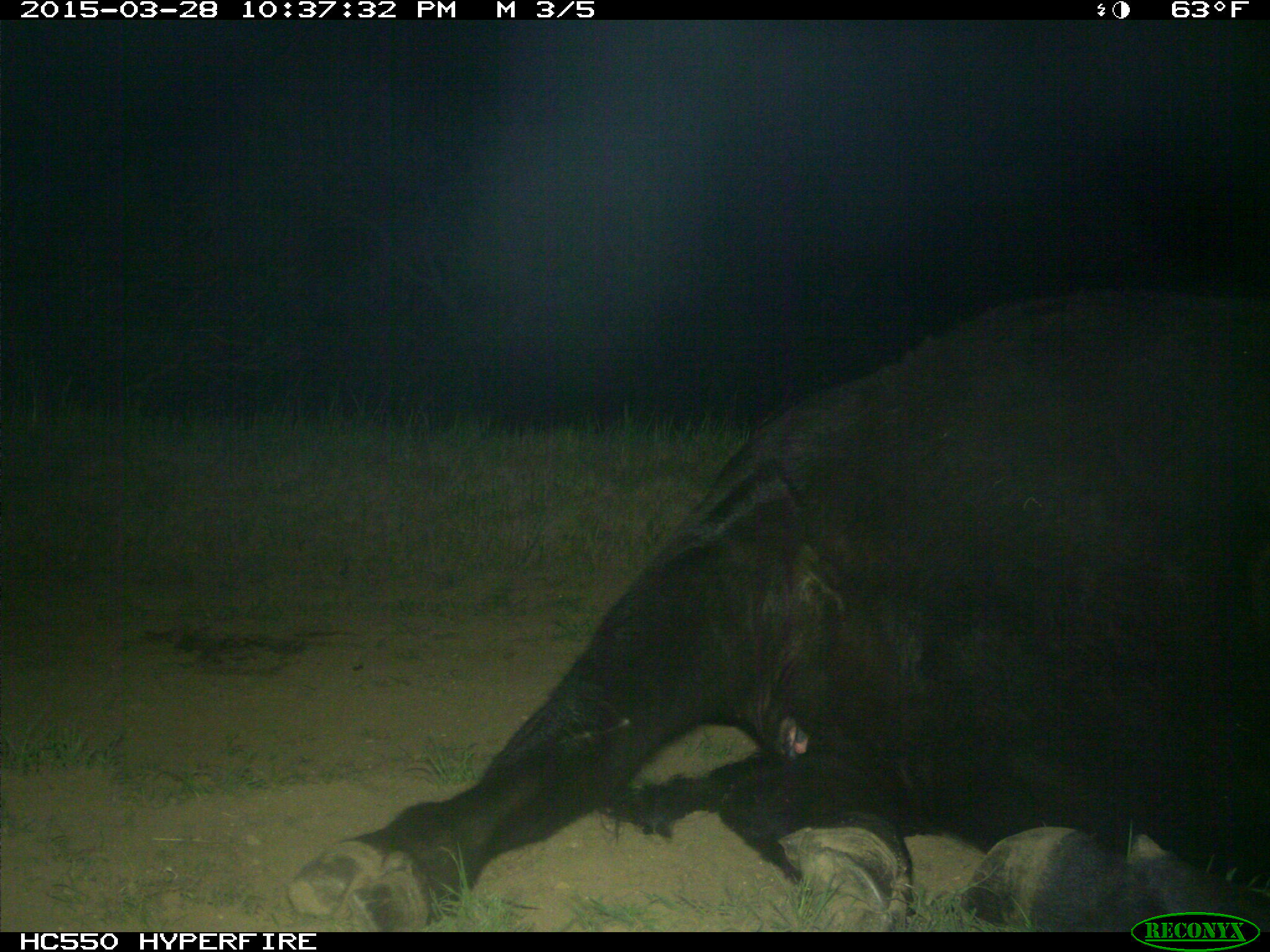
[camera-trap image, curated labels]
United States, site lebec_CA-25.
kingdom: Animalia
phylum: Chordata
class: Mammalia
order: Artiodactyla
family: Bovidae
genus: Bos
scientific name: Bos taurus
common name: domestic cow